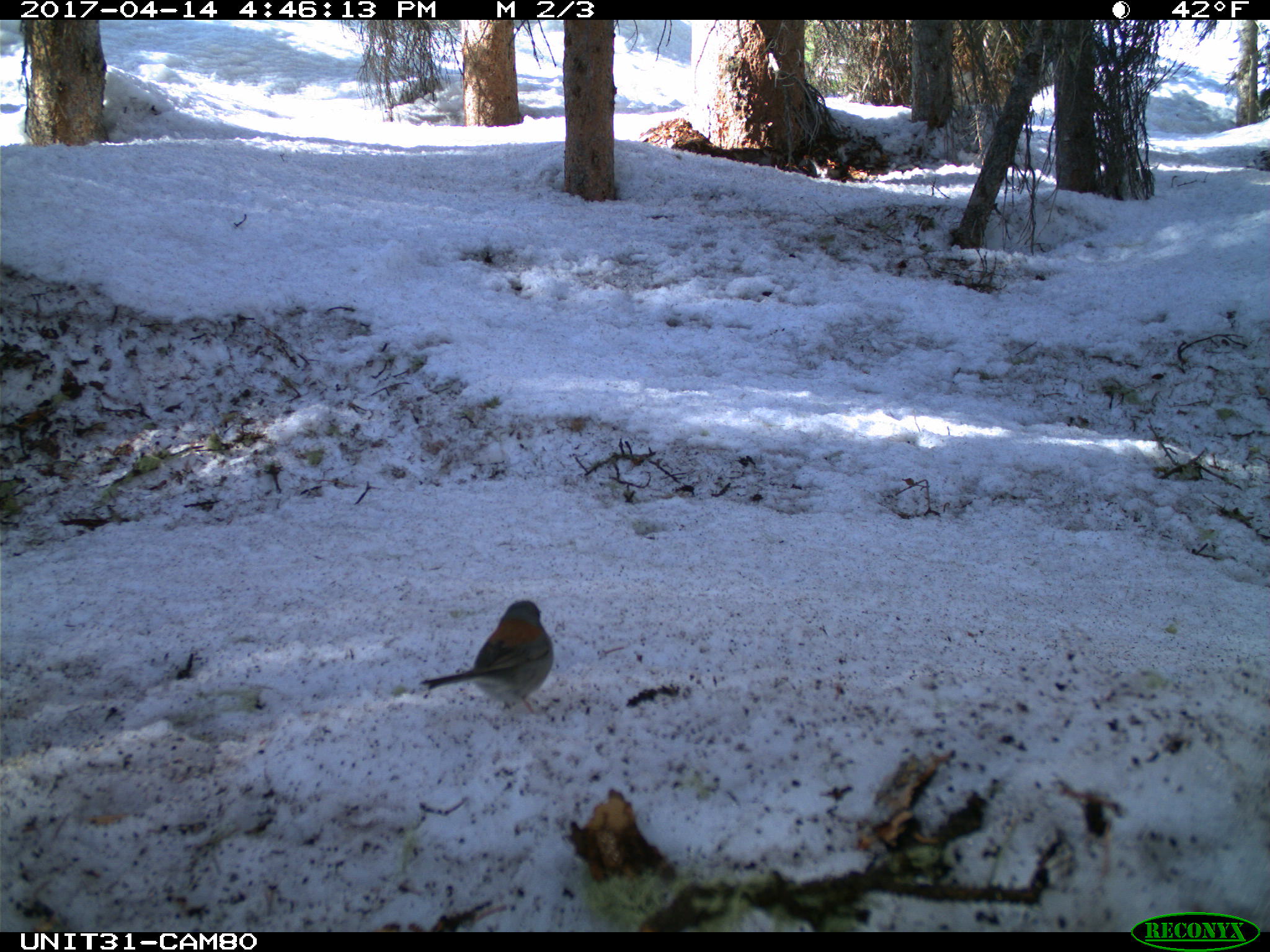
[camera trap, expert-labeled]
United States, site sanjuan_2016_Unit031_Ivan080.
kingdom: Animalia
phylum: Chordata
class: Aves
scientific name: Aves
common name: birds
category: unidentified bird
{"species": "unidentified bird (birds) (Aves)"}